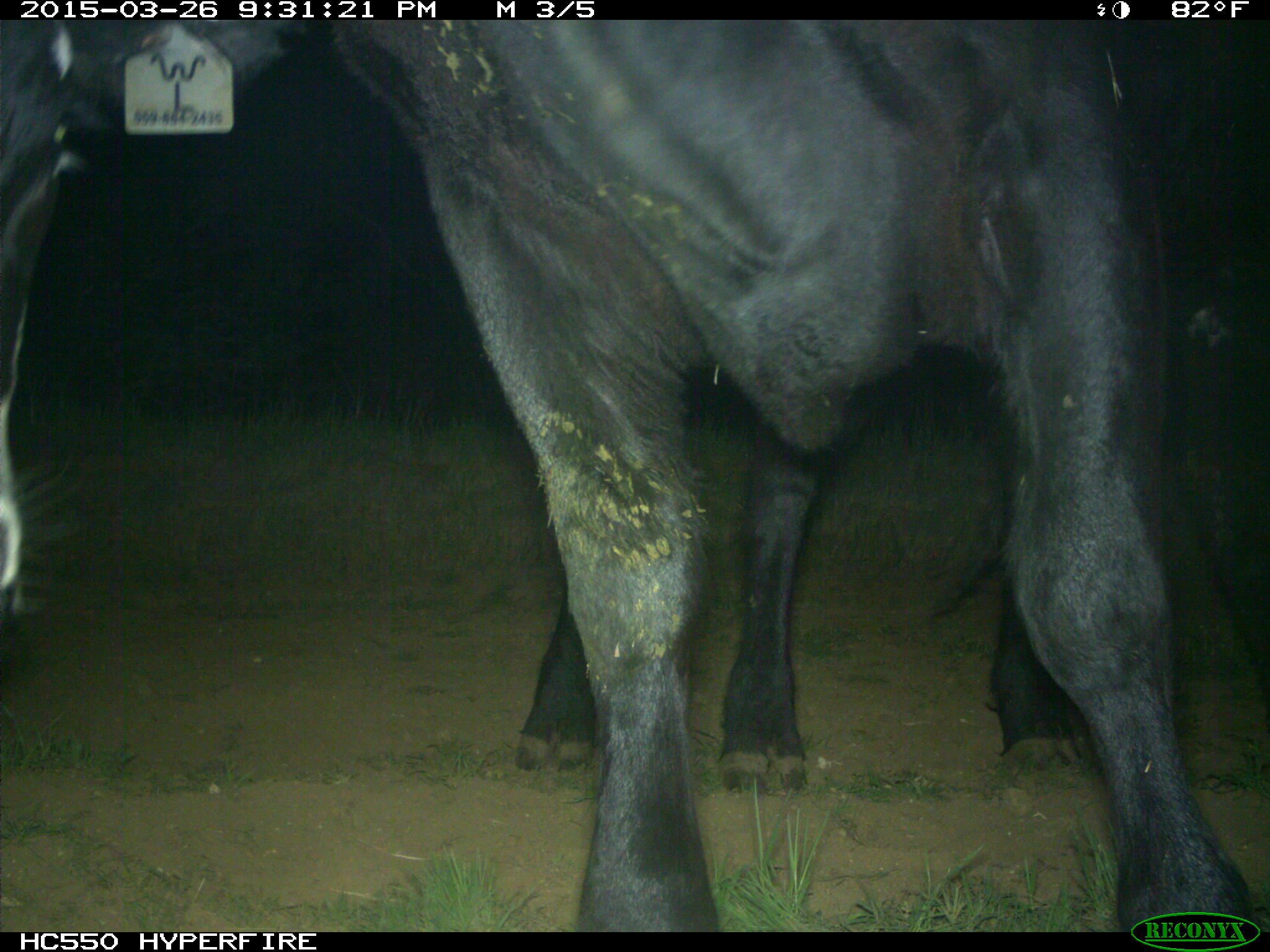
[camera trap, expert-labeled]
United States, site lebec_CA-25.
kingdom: Animalia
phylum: Chordata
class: Mammalia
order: Artiodactyla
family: Bovidae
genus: Bos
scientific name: Bos taurus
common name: domestic cow